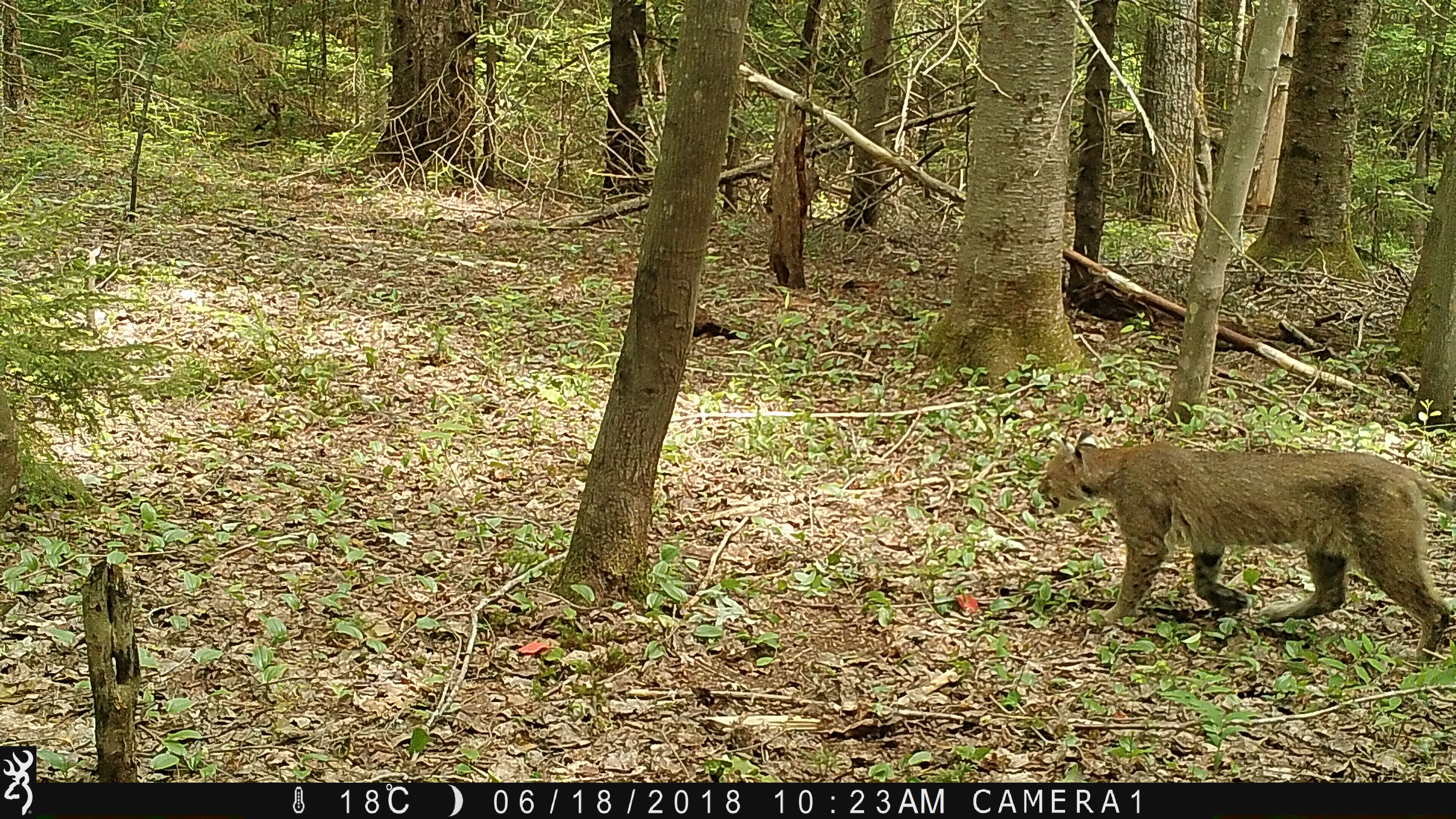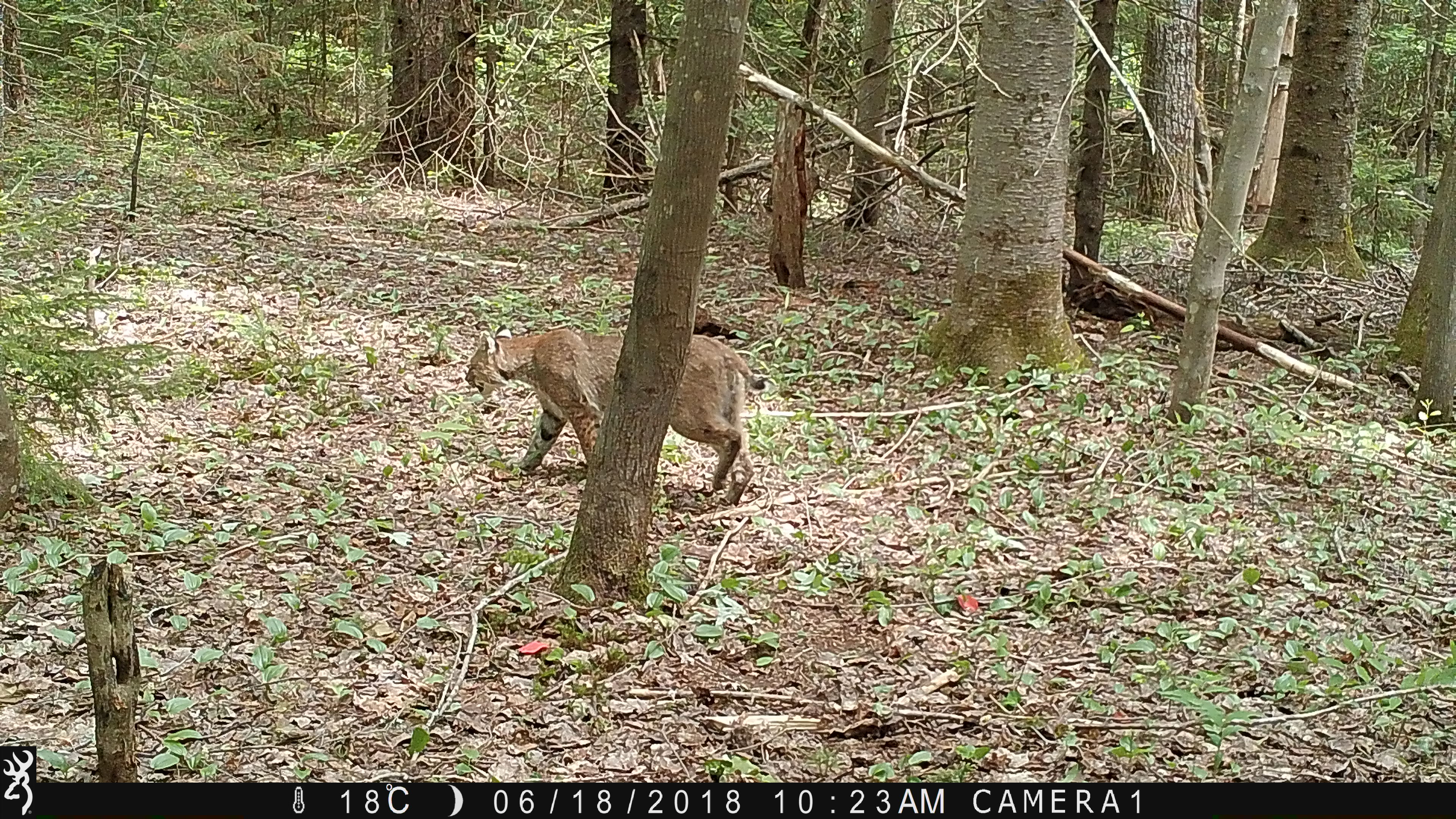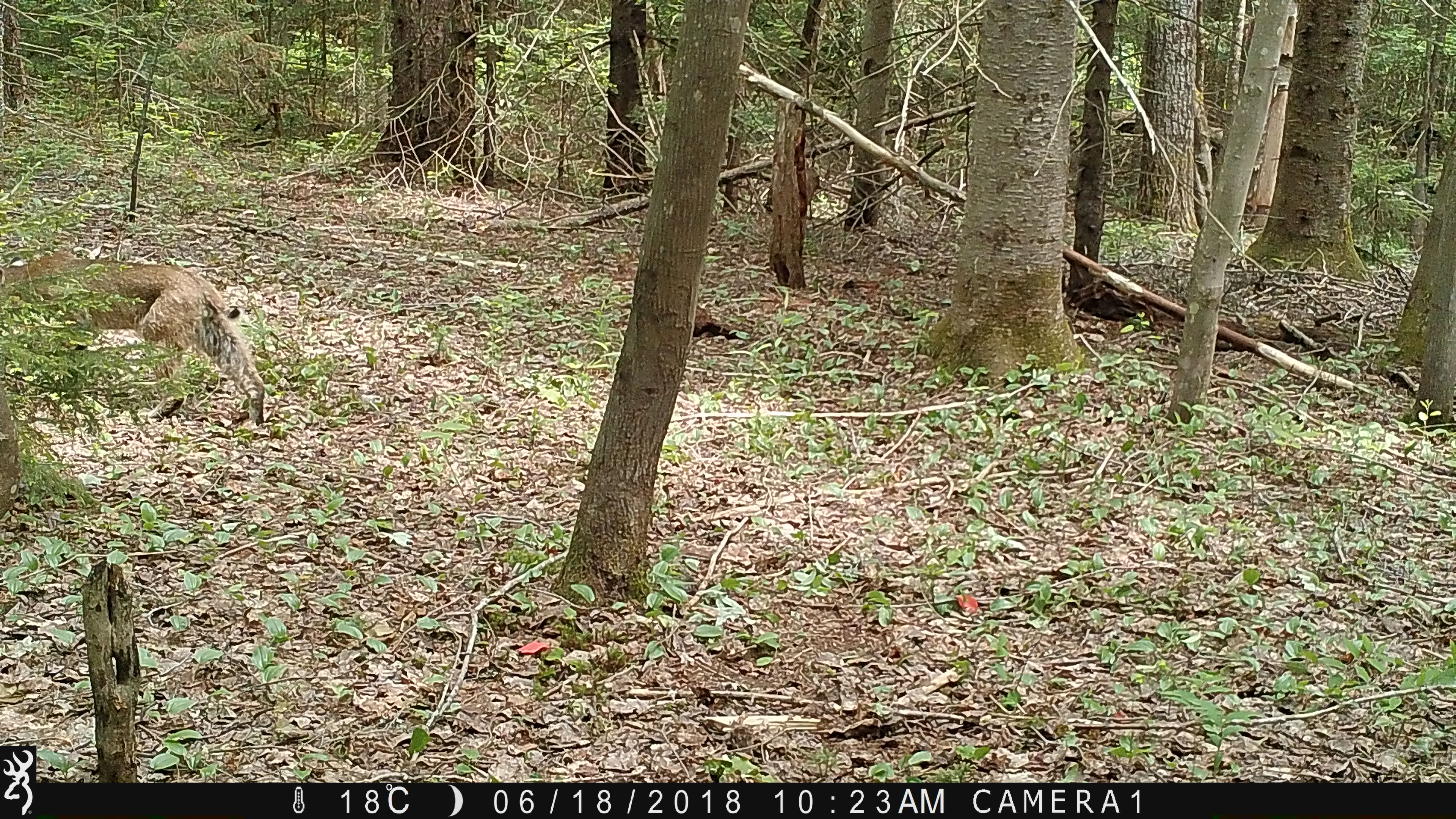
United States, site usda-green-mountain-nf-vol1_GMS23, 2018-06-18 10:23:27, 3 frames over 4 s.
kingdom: Animalia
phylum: Chordata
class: Mammalia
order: Carnivora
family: Felidae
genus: Lynx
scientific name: Lynx rufus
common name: bobcat